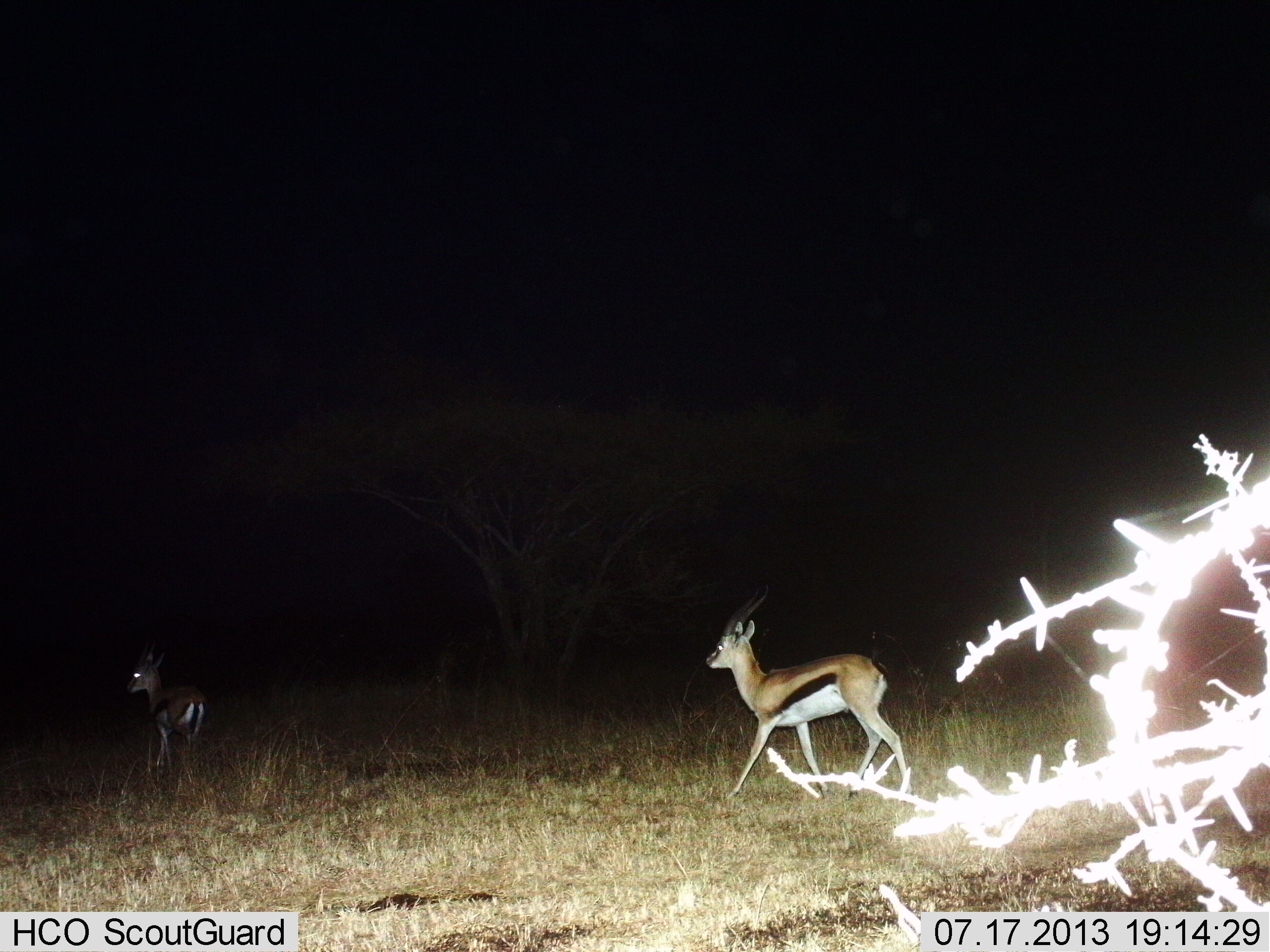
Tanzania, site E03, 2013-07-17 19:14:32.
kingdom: Animalia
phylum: Chordata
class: Mammalia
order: Artiodactyla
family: Bovidae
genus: Eudorcas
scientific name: Eudorcas thomsonii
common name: thomson's gazelle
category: gazellethomsons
Gazellethomsons (thomson's gazelle) (Eudorcas thomsonii), count 2. Behavior (volunteer vote fractions): standing 27%, resting 0%, moving 90%, interacting 3%. Young present (vote fraction): 0%. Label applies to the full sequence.